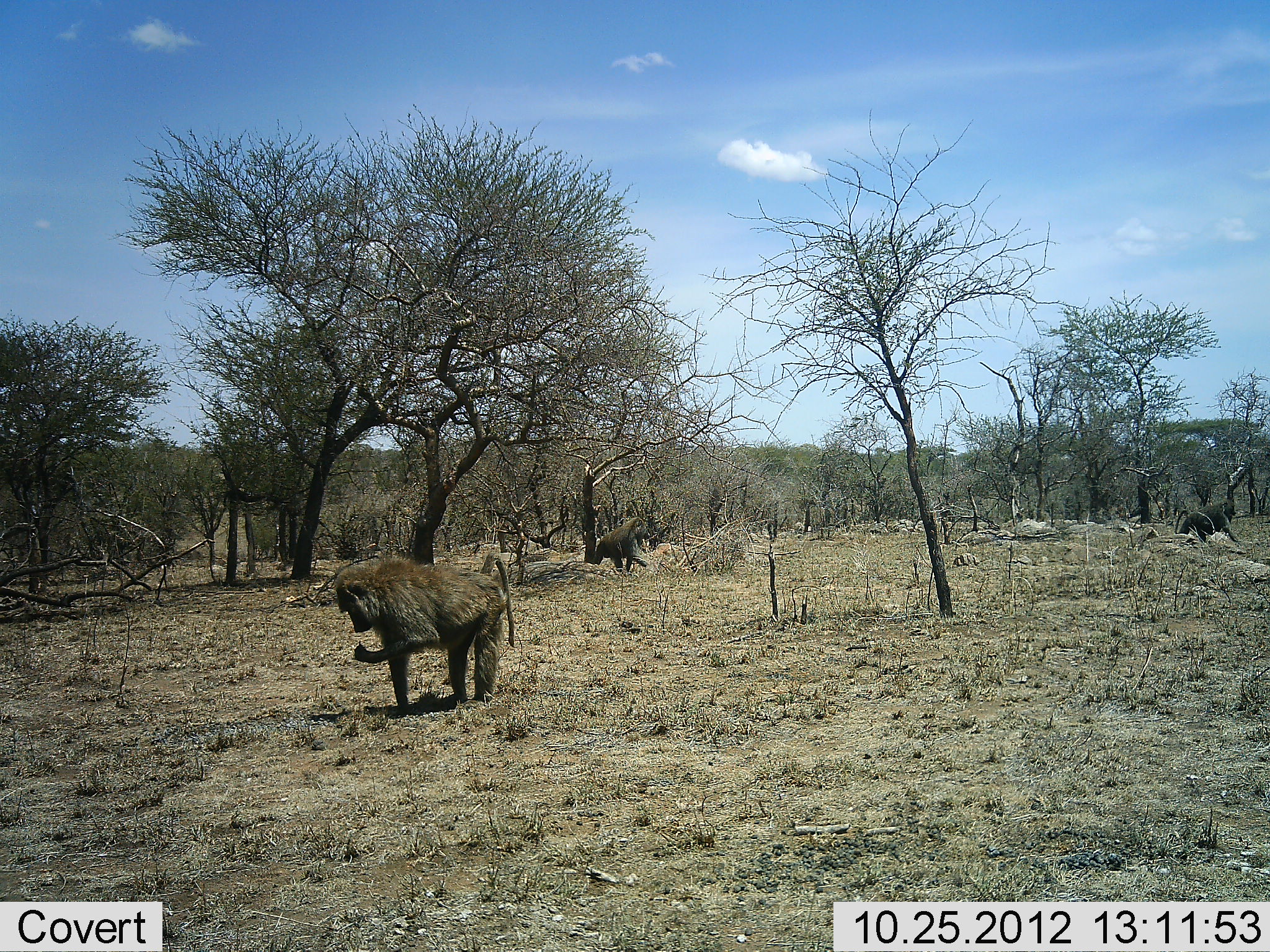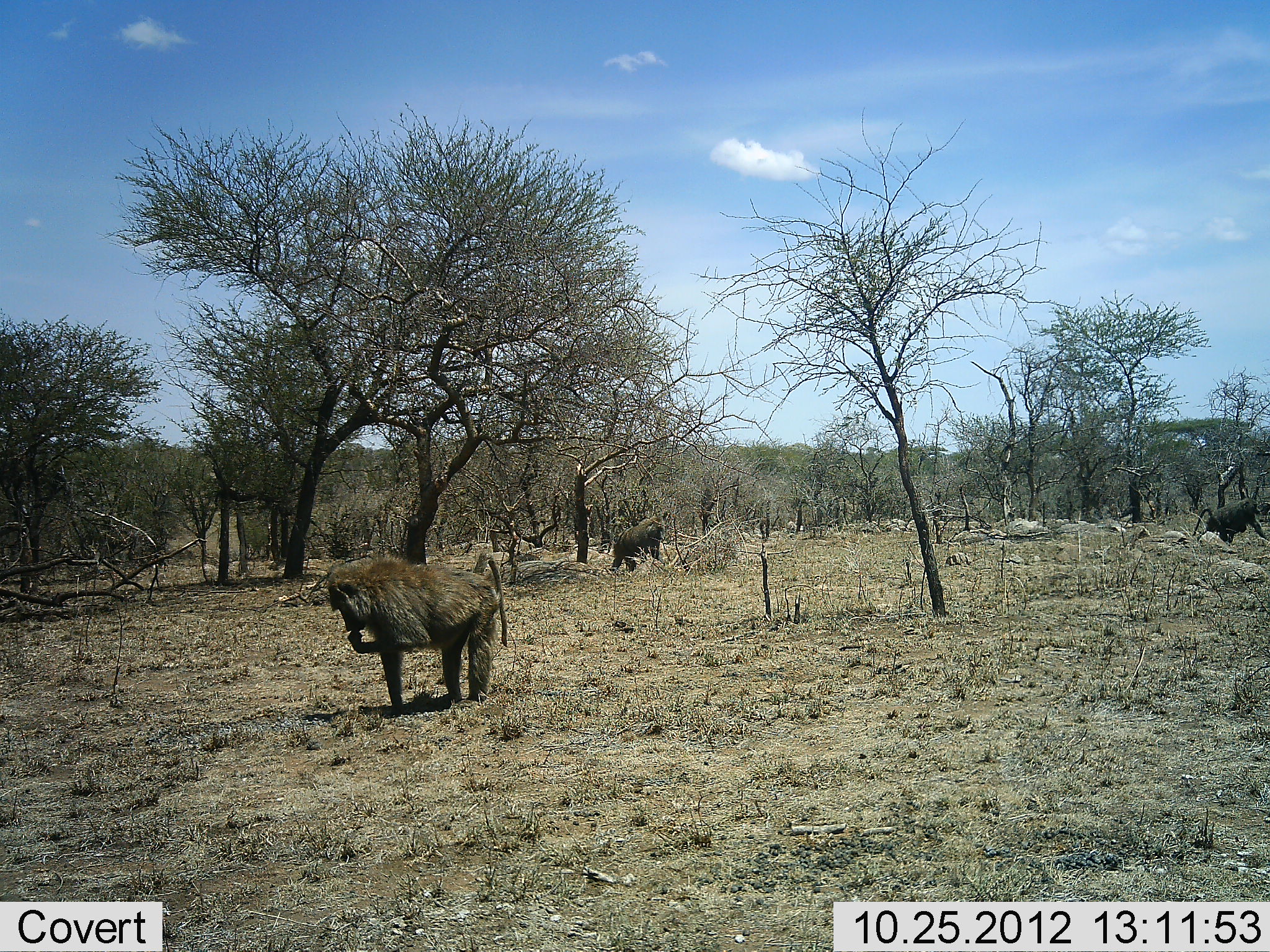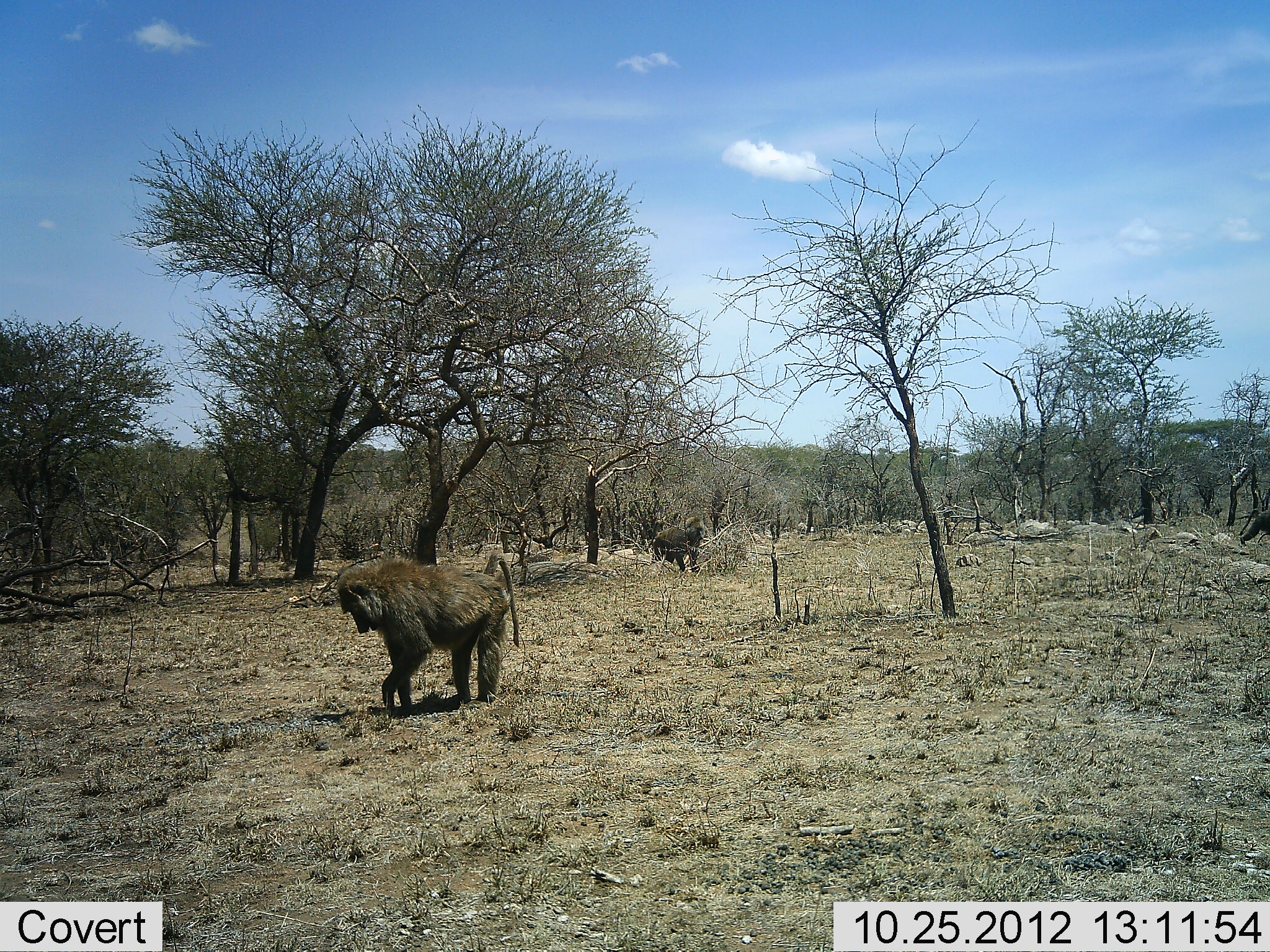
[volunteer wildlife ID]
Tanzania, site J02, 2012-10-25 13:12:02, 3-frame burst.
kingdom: Animalia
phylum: Chordata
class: Mammalia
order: Primates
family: Cercopithecidae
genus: Papio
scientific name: Papio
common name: baboon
Baboon (Papio), count 3. Behavior (volunteer vote fractions): standing 33%, resting 0%, moving 89%, interacting 0%. Young present (vote fraction): 0%. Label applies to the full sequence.